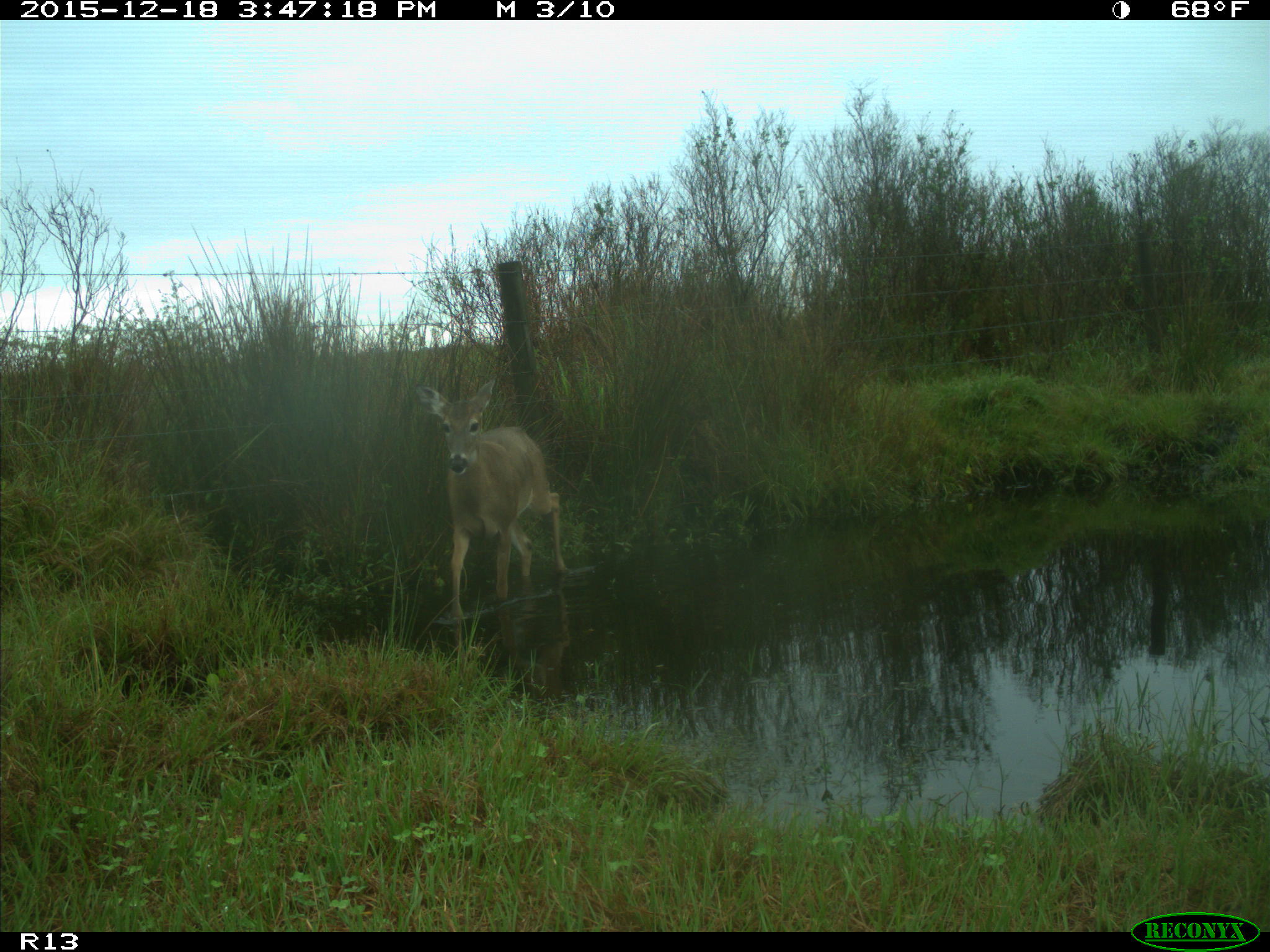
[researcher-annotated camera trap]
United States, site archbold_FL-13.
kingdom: Animalia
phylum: Chordata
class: Mammalia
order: Artiodactyla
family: Cervidae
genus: Odocoileus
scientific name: Odocoileus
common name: deer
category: unidentified deer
Unidentified deer (deer) (Odocoileus).